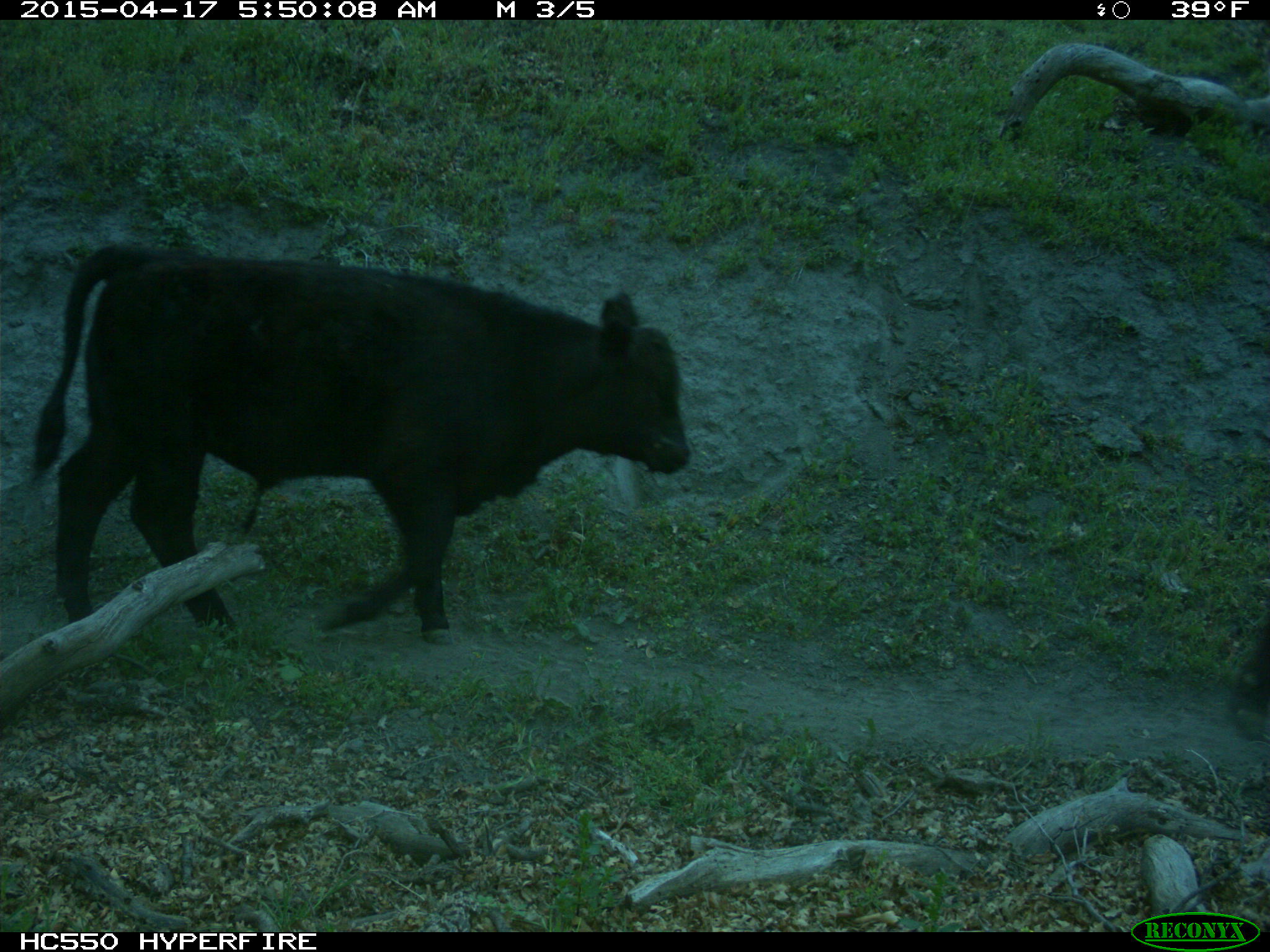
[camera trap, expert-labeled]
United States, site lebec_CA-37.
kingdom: Animalia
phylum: Chordata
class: Mammalia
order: Artiodactyla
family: Bovidae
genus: Bos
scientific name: Bos taurus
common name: domestic cow